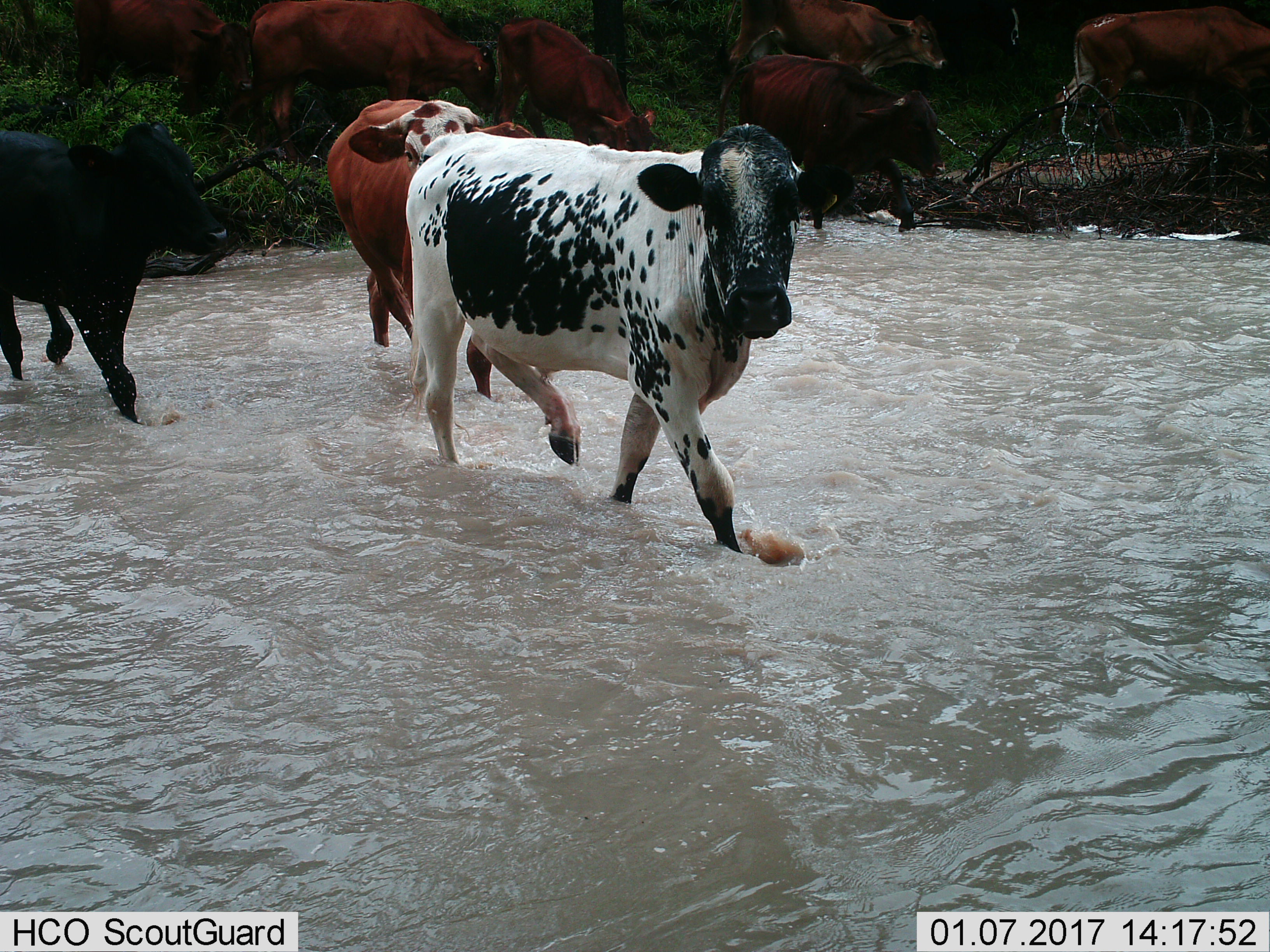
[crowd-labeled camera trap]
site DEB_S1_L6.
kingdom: Animalia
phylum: Chordata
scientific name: Vertebrata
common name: domestic animal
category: domesticanimal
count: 9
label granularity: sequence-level